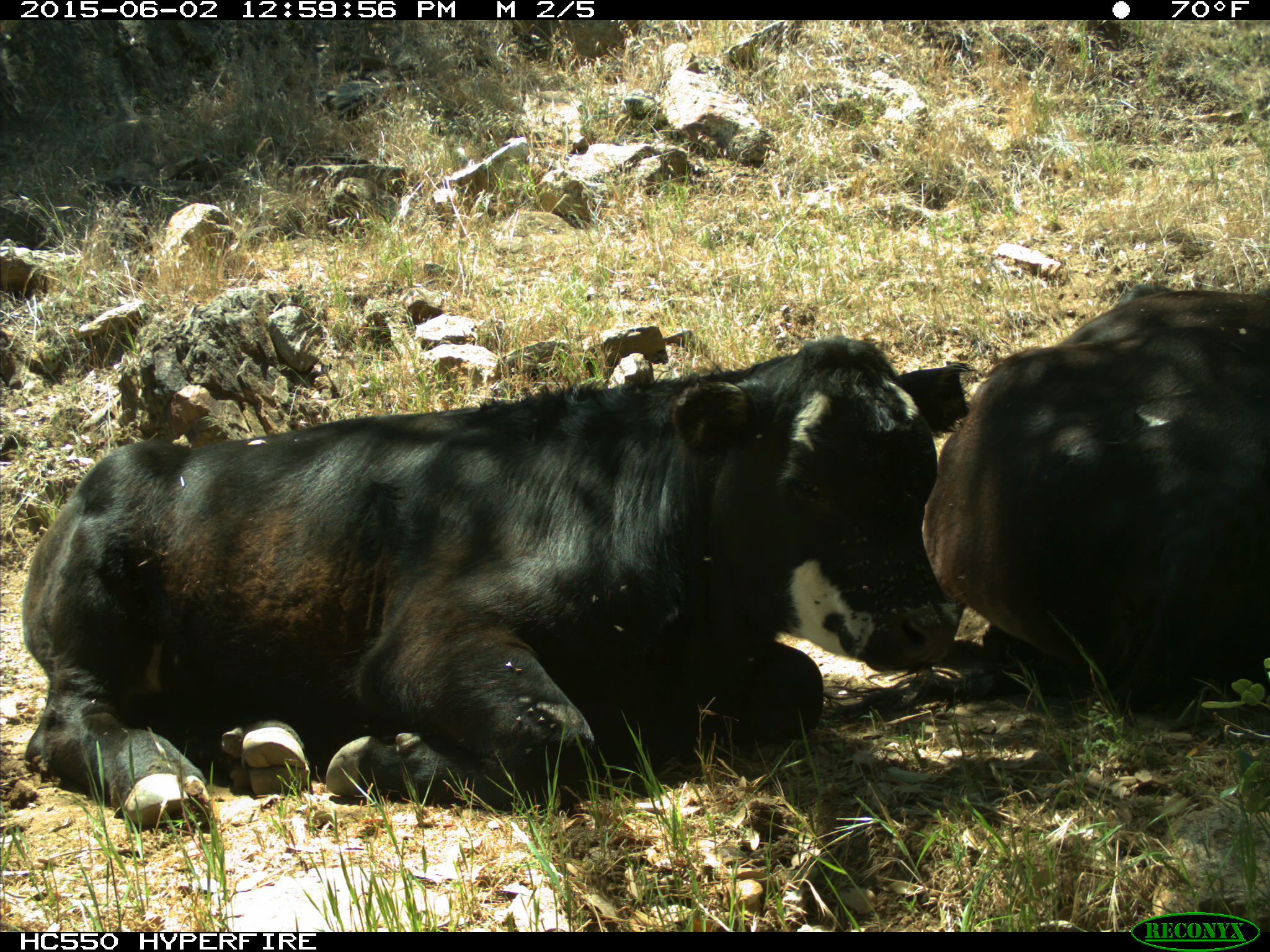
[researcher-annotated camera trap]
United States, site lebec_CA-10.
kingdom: Animalia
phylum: Chordata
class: Mammalia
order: Artiodactyla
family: Bovidae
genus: Bos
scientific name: Bos taurus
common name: domestic cow